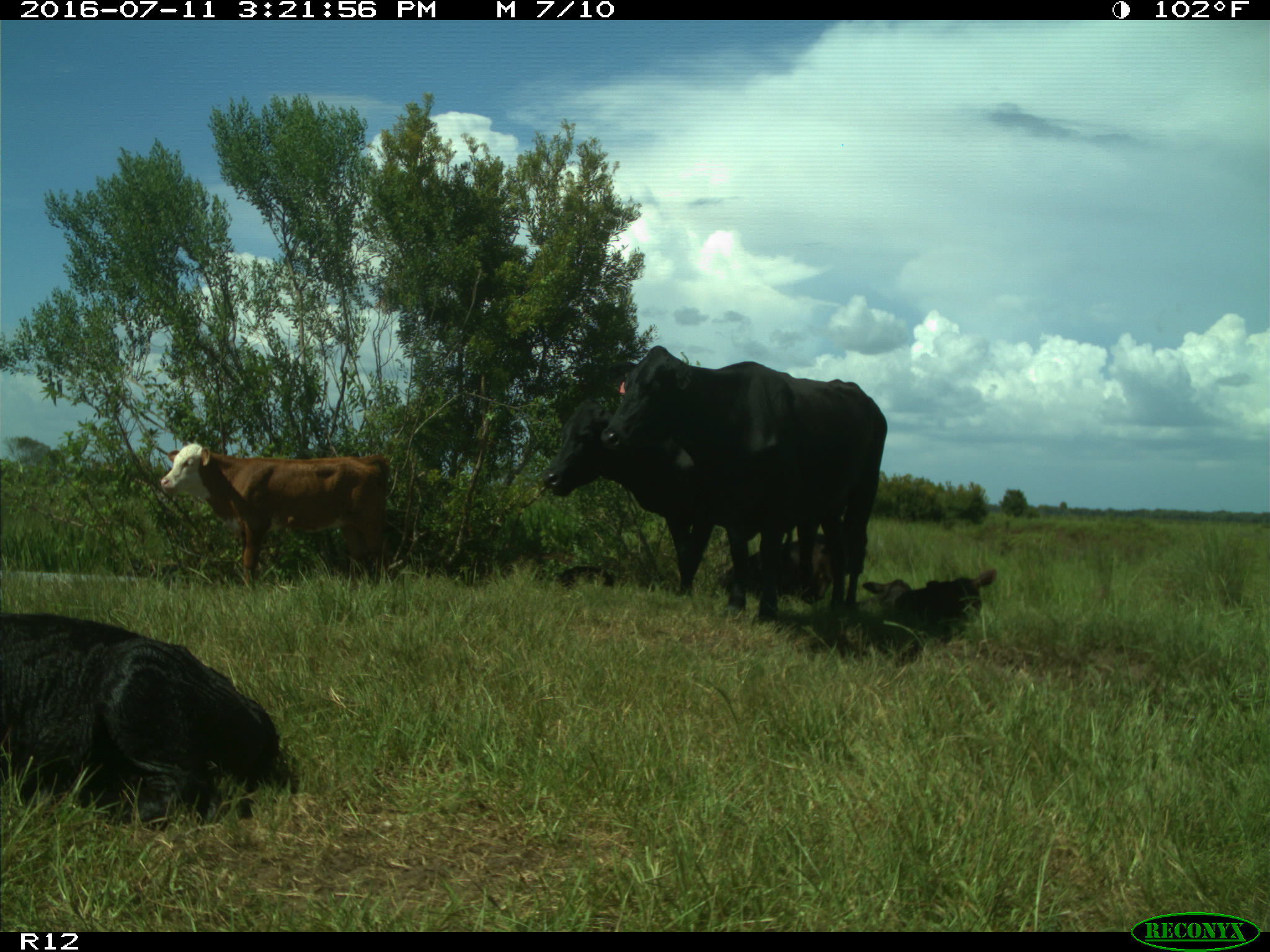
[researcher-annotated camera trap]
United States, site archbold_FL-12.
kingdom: Animalia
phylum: Chordata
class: Mammalia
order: Artiodactyla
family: Bovidae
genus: Bos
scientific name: Bos taurus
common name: domestic cow